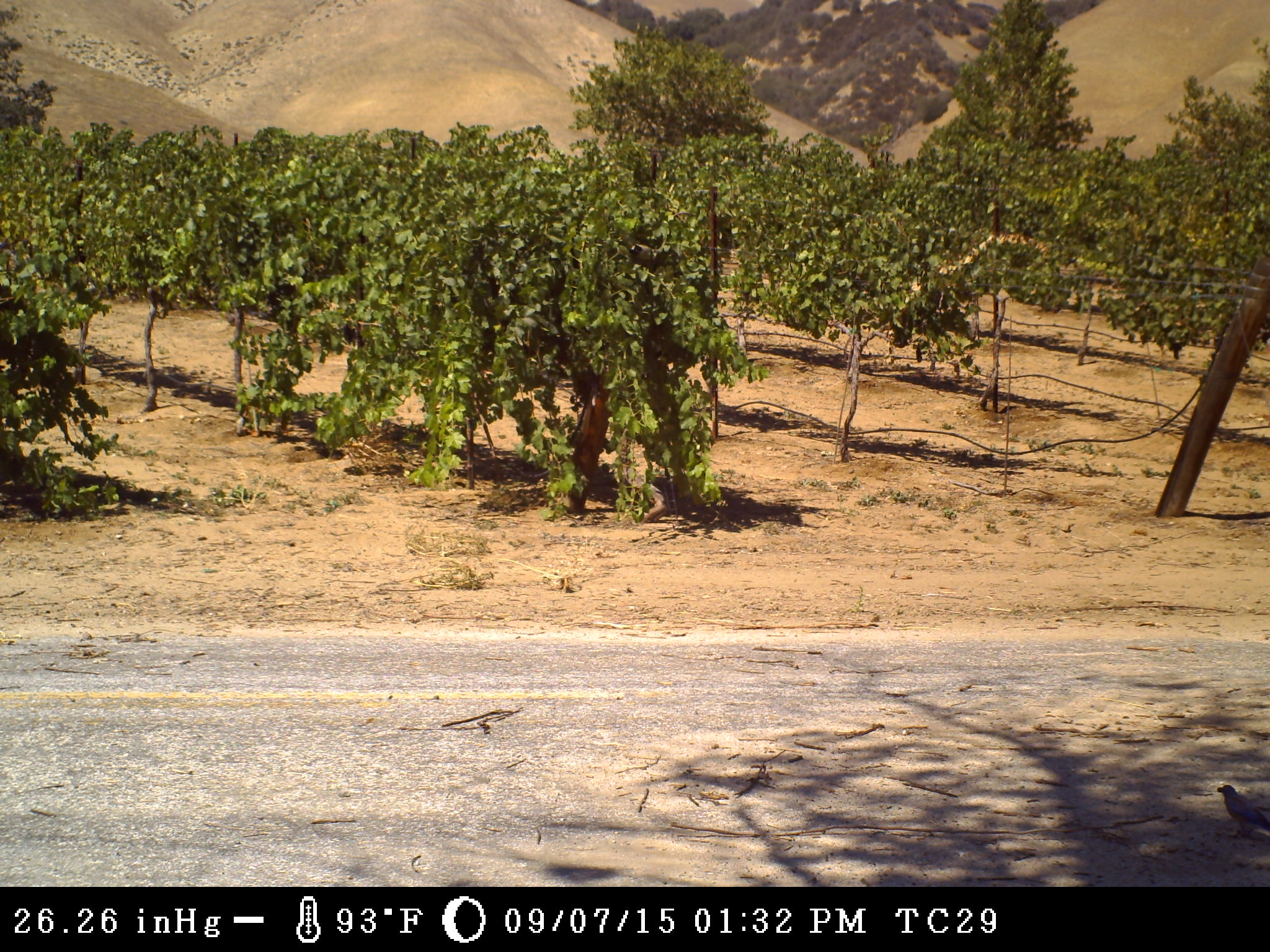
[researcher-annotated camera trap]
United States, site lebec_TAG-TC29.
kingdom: Animalia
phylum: Chordata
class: Aves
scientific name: Aves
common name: birds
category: unidentified bird